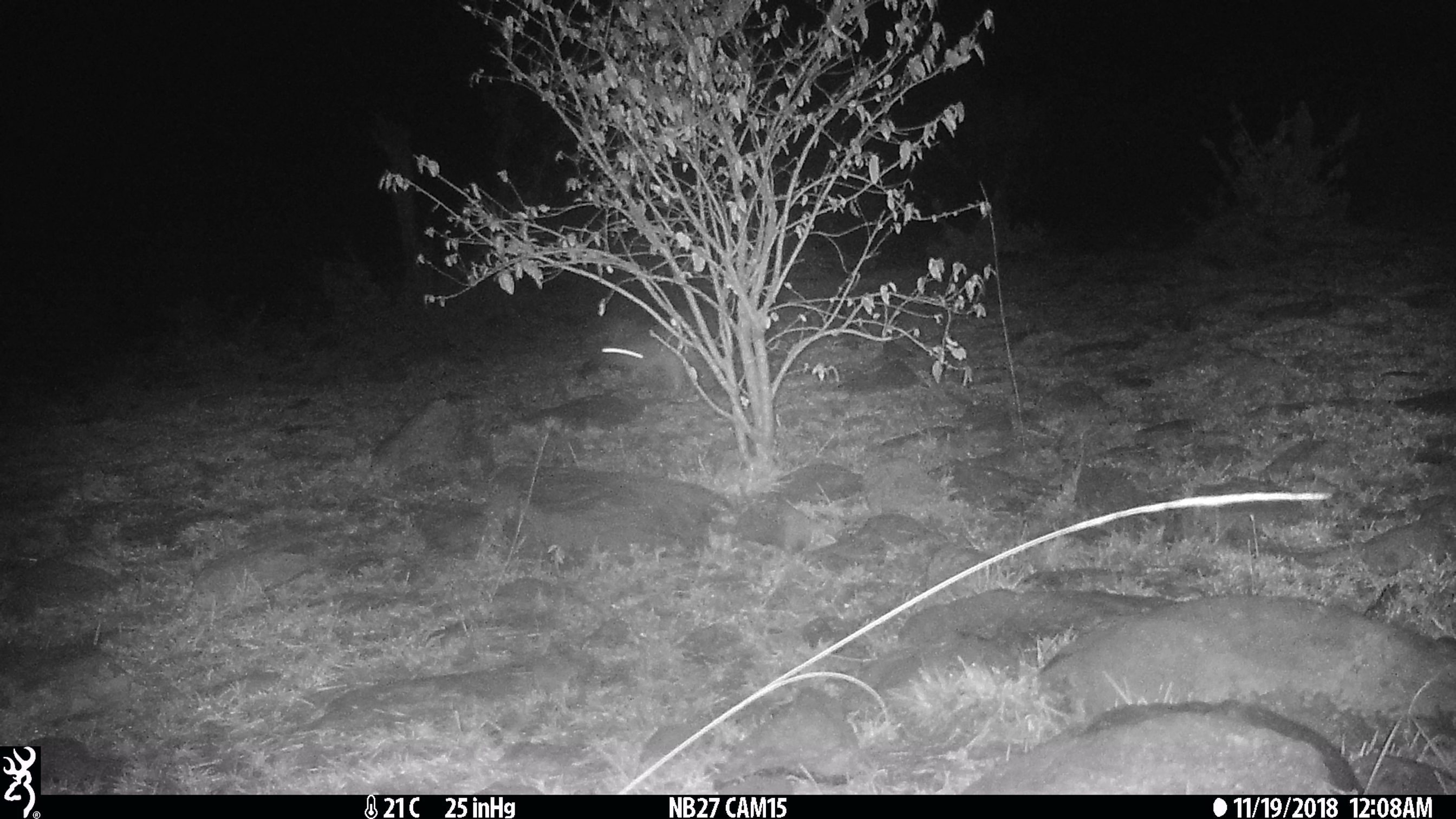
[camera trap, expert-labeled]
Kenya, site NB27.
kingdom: Animalia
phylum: Chordata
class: Mammalia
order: Lagomorpha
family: Leporidae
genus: Lepus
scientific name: Lepus capensis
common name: cape hare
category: hare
Hare (cape hare) (Lepus capensis).